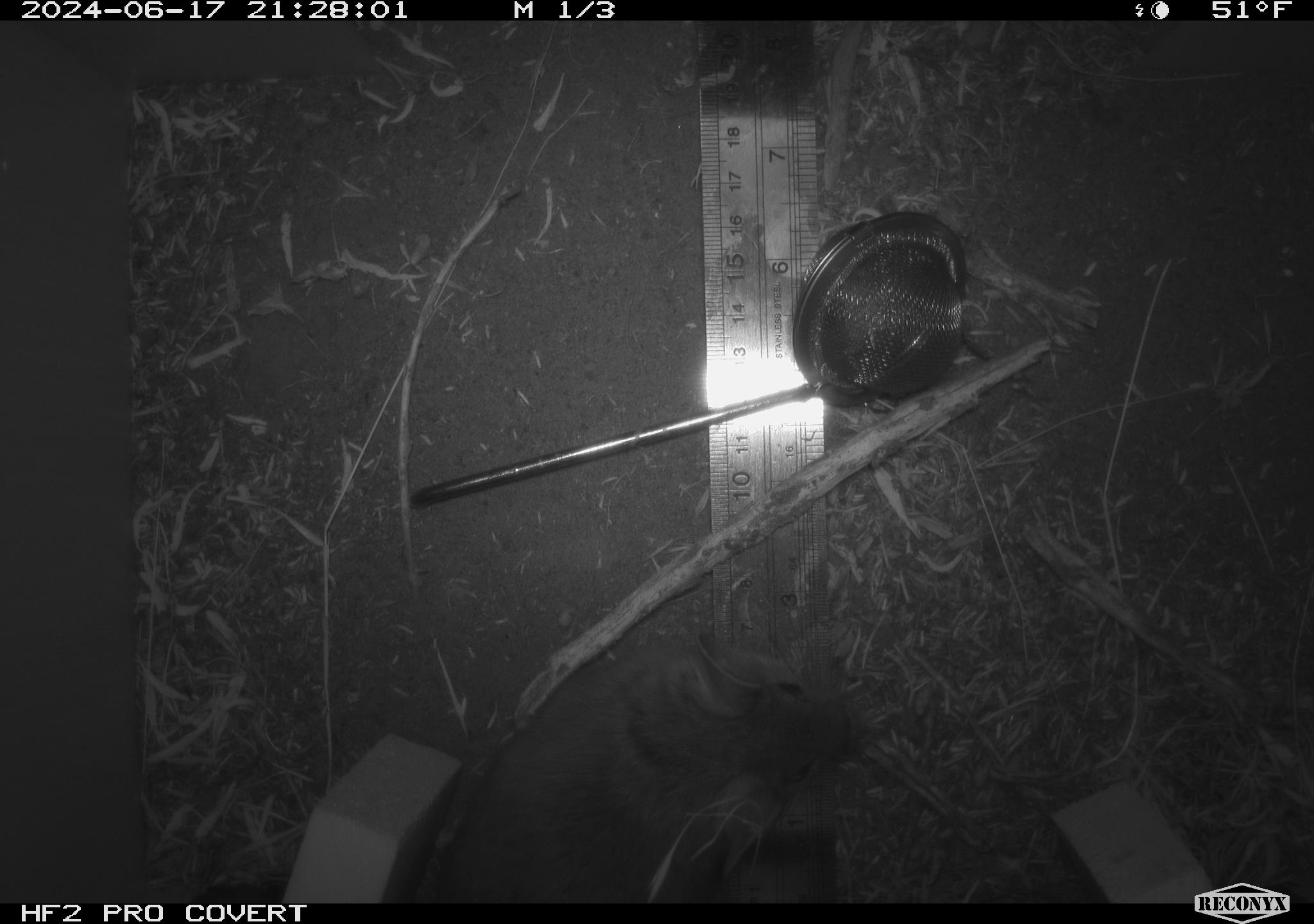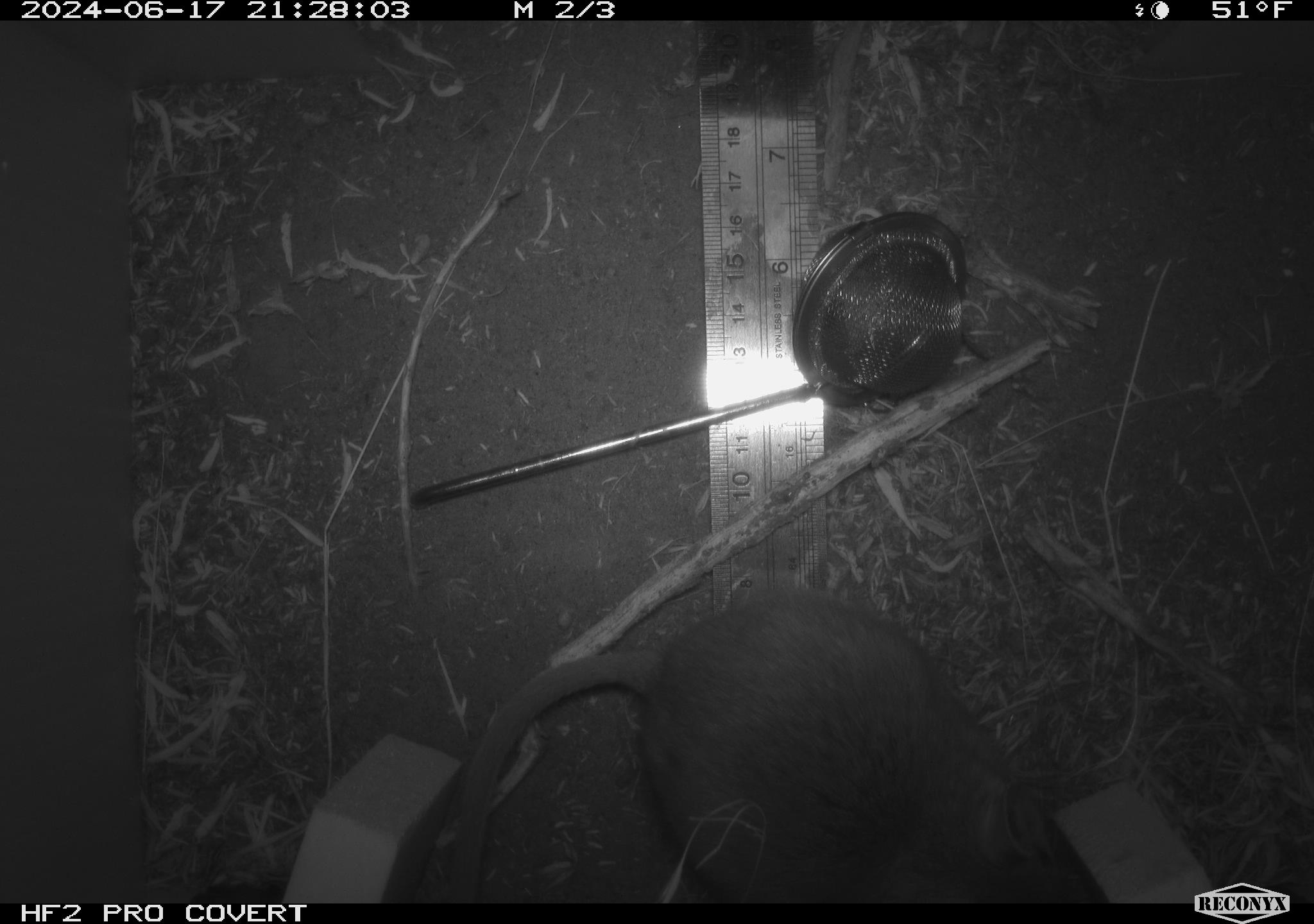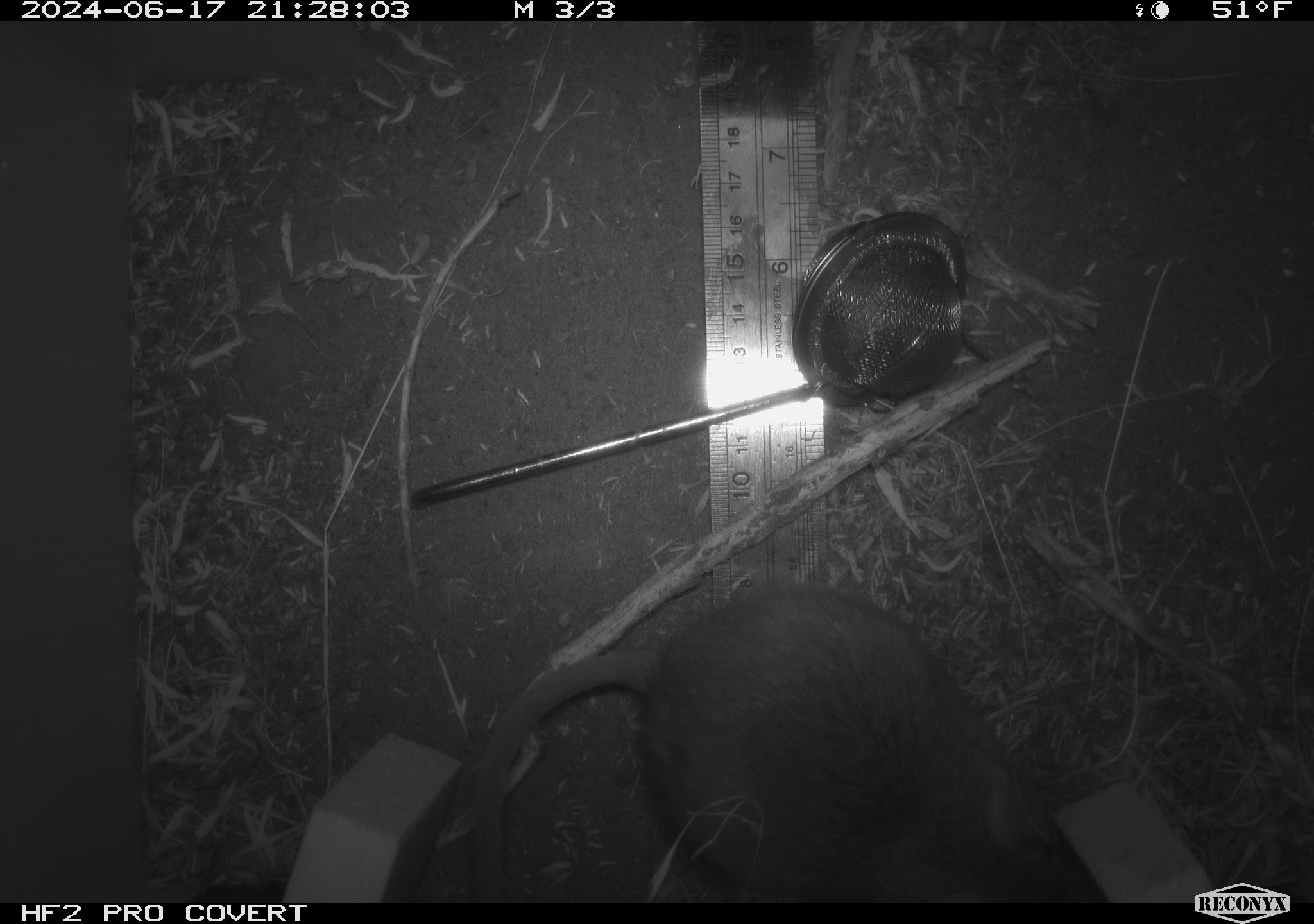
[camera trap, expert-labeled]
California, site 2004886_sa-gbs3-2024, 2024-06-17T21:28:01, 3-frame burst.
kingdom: Animalia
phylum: Chordata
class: Mammalia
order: Rodentia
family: Cricetidae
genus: Neotoma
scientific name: Neotoma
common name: pack rat or woodrat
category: neotoma species